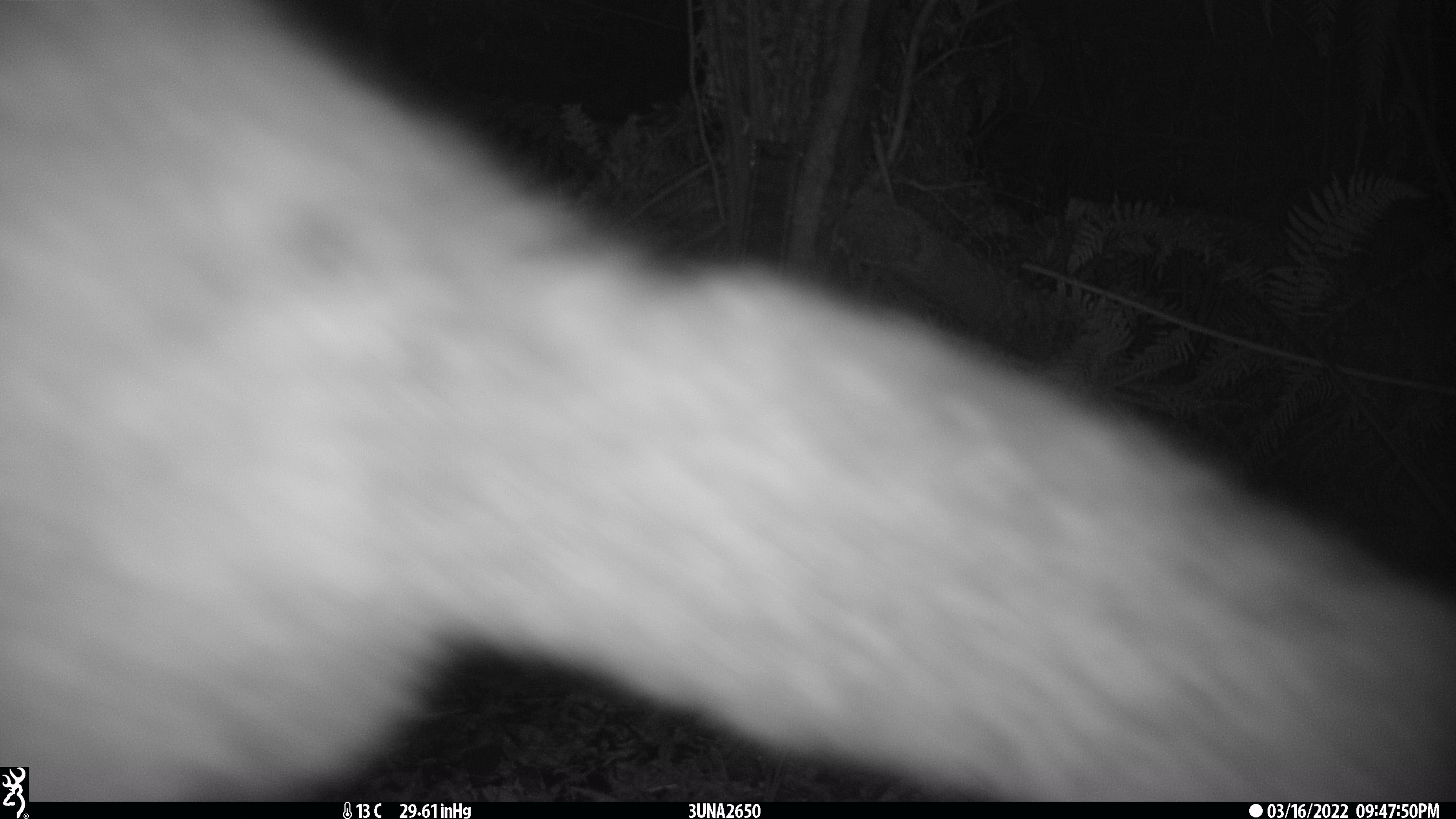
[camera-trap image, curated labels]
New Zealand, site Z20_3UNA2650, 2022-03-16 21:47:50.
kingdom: Animalia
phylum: Chordata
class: Mammalia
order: Diprotodontia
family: Phalangeridae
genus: Trichosurus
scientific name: Trichosurus vulpecula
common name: common brushtail possum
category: possum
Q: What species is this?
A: Possum (common brushtail possum) (Trichosurus vulpecula).